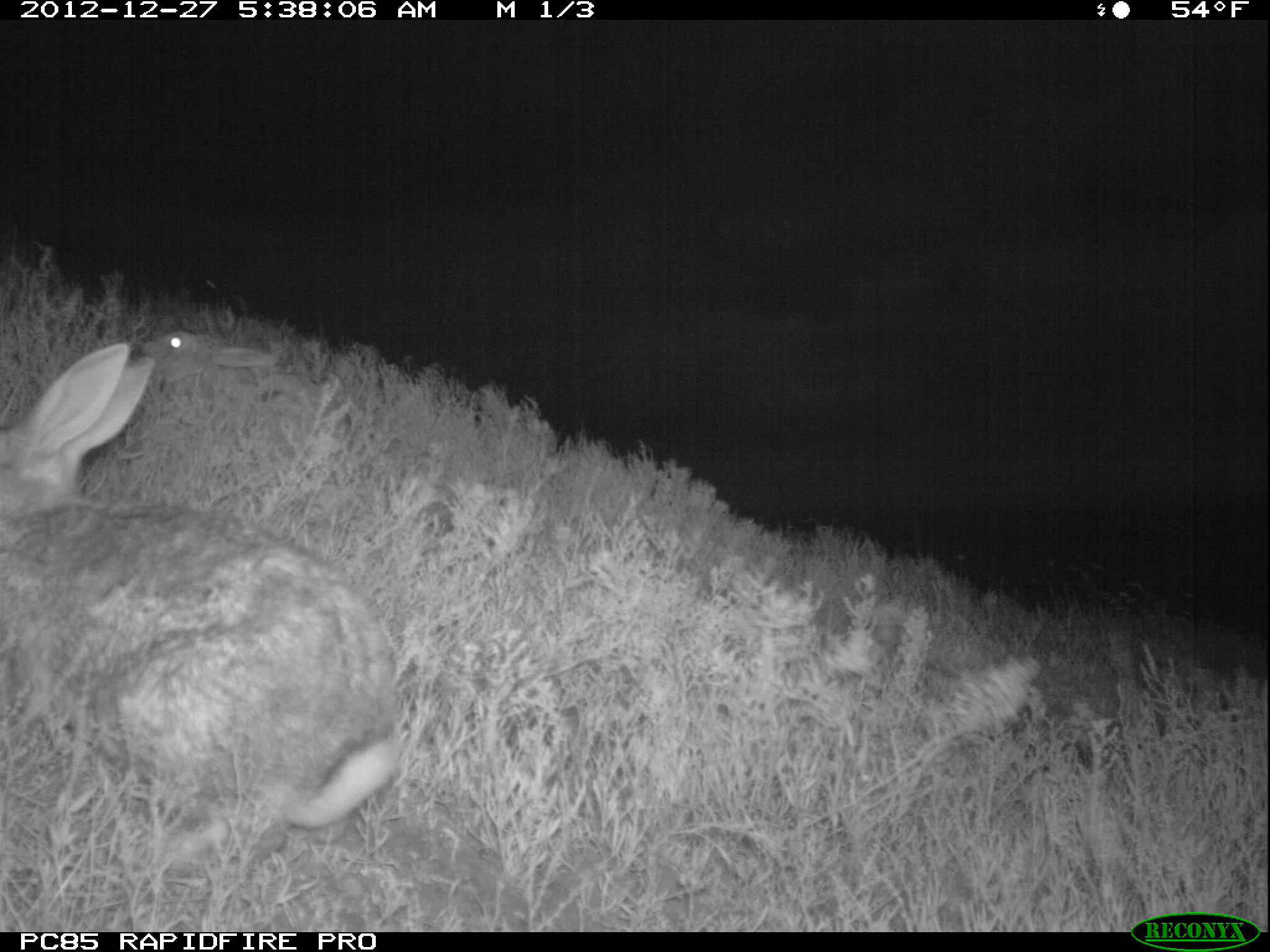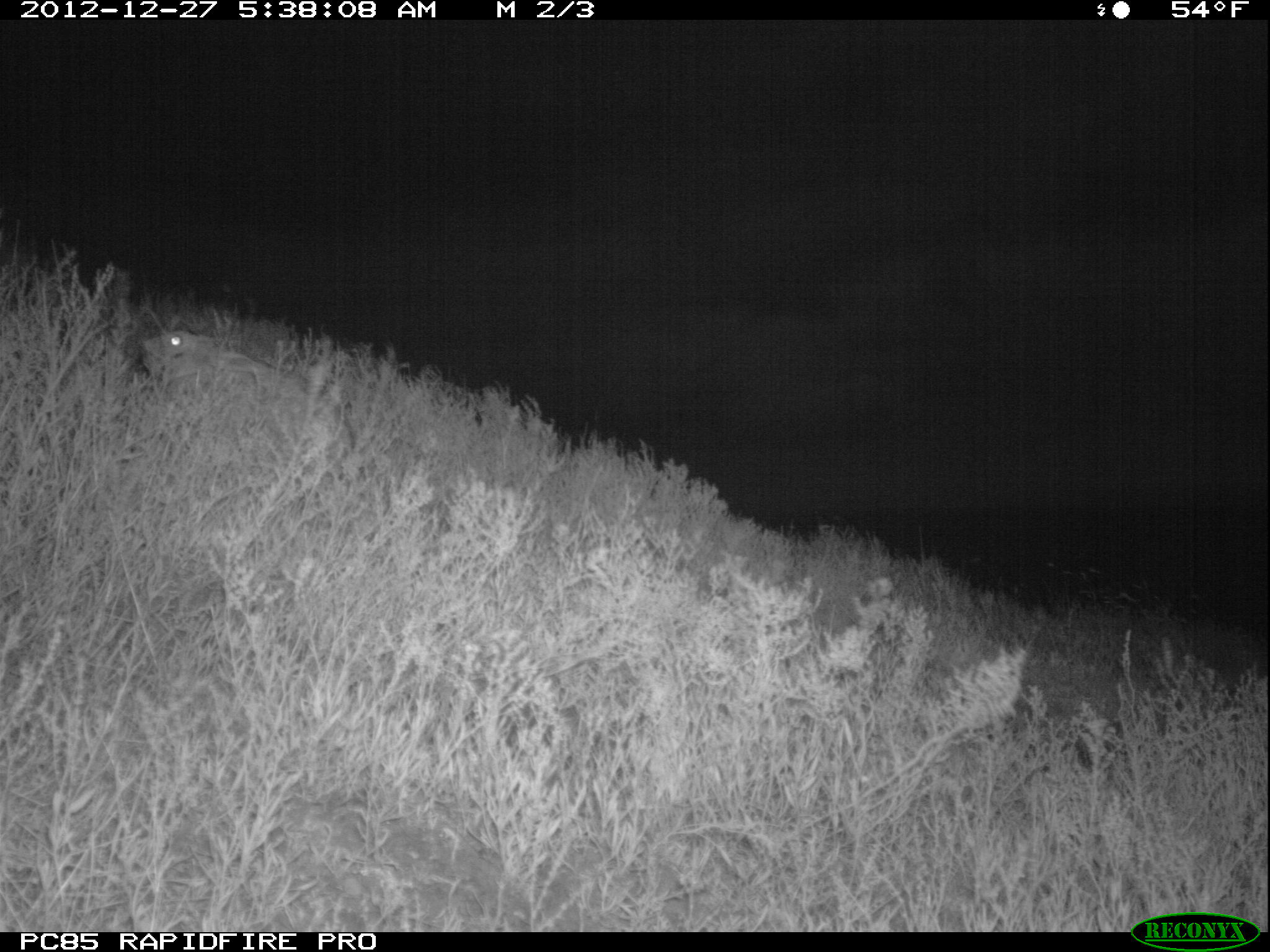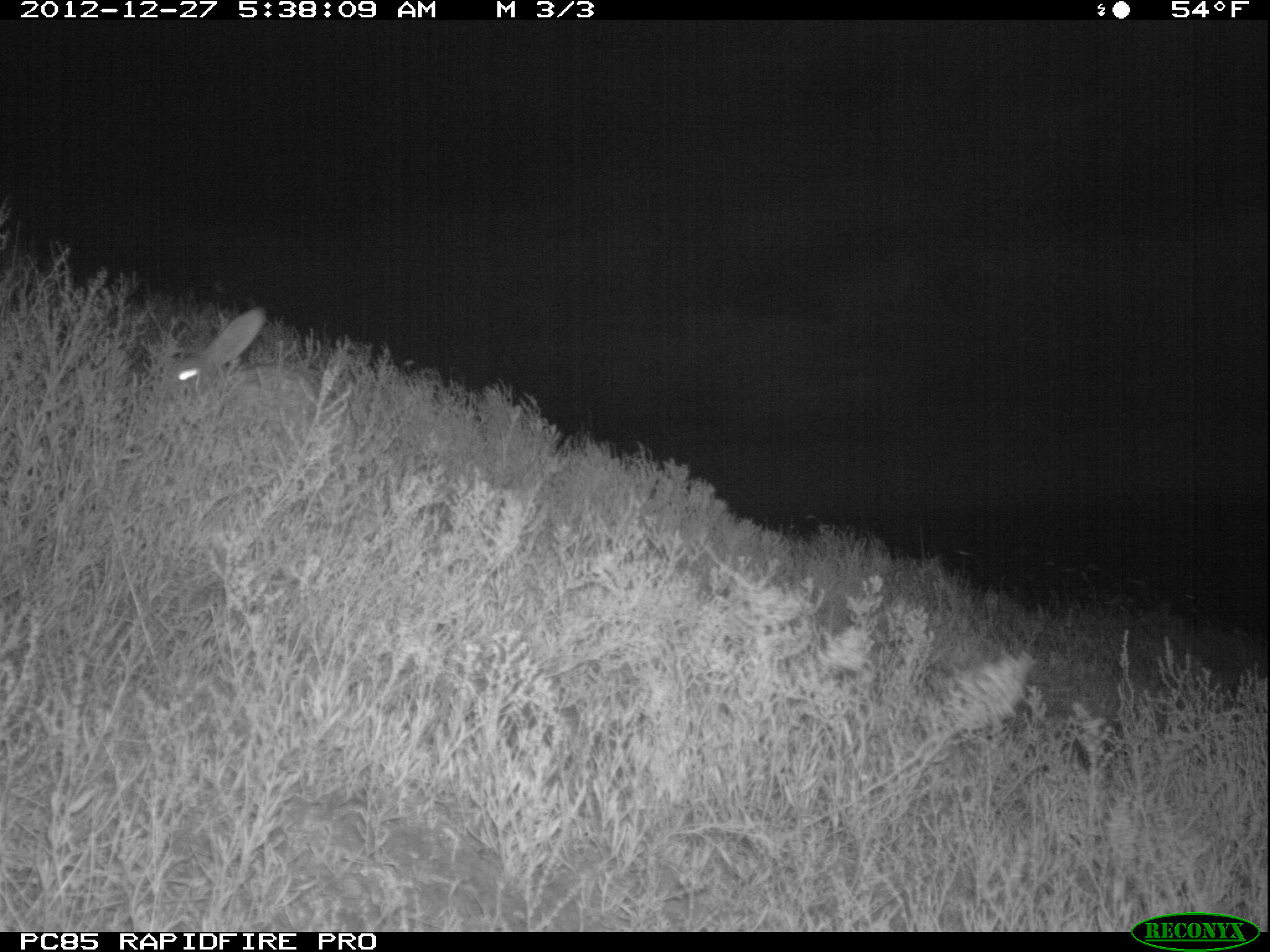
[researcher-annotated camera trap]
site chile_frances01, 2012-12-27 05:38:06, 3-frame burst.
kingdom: Animalia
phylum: Chordata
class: Mammalia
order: Lagomorpha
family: Leporidae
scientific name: Leporidae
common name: rabbits and hares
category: rabbit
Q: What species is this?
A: Rabbit (rabbits and hares) (Leporidae).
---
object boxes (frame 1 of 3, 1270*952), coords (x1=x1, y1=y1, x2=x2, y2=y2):
rabbit: (x1=0, y1=333, x2=402, y2=884)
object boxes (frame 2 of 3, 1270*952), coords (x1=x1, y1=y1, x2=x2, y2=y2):
rabbit: (x1=140, y1=325, x2=339, y2=446)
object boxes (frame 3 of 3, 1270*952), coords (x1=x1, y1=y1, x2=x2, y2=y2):
rabbit: (x1=159, y1=308, x2=326, y2=422)